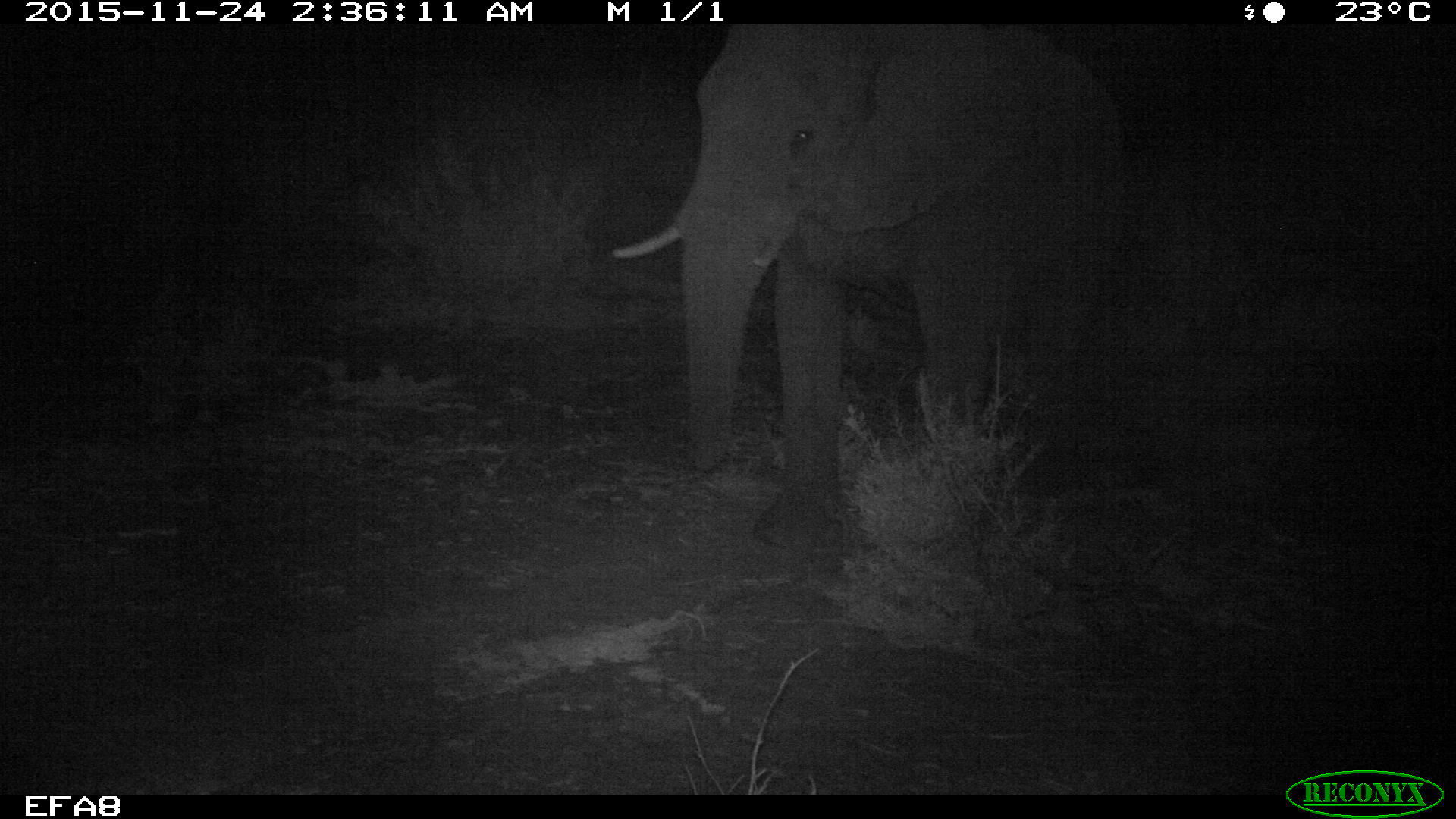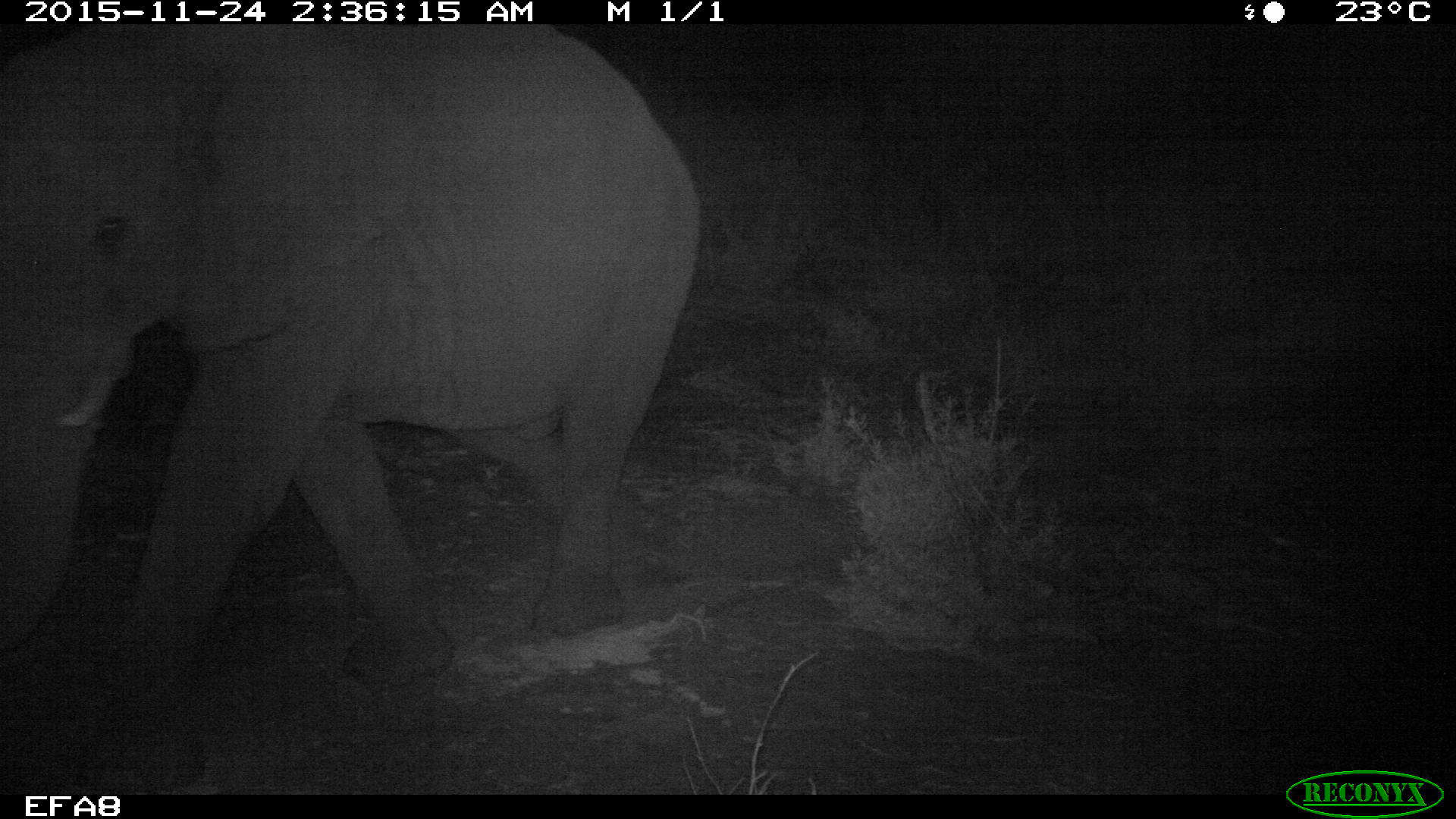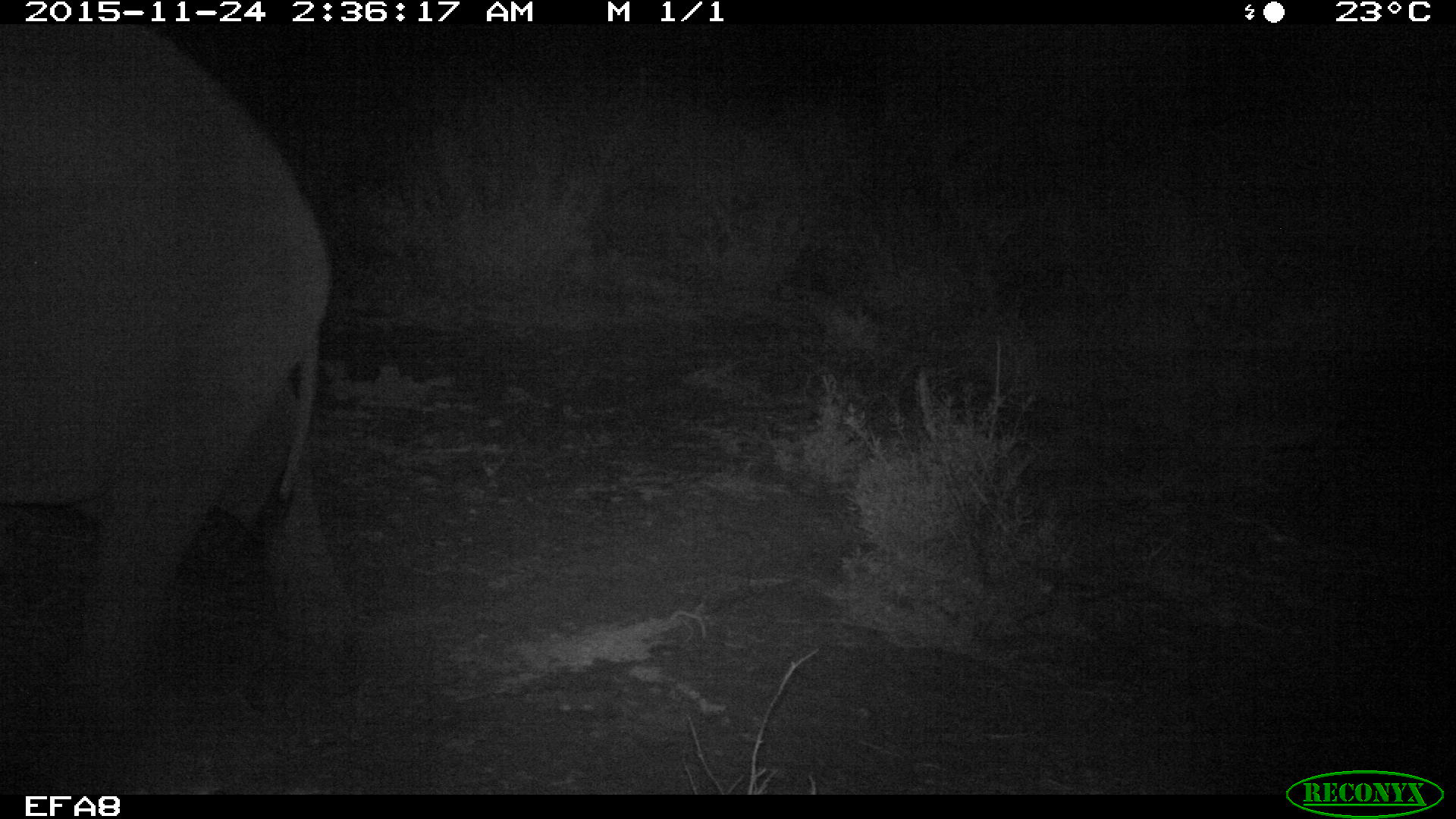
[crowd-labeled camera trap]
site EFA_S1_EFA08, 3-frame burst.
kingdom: Animalia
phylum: Chordata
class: Mammalia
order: Proboscidea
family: Elephantidae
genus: Loxodonta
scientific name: Loxodonta africana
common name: african bush elephant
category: elephant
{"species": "elephant (african bush elephant) (Loxodonta africana)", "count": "1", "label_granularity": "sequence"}